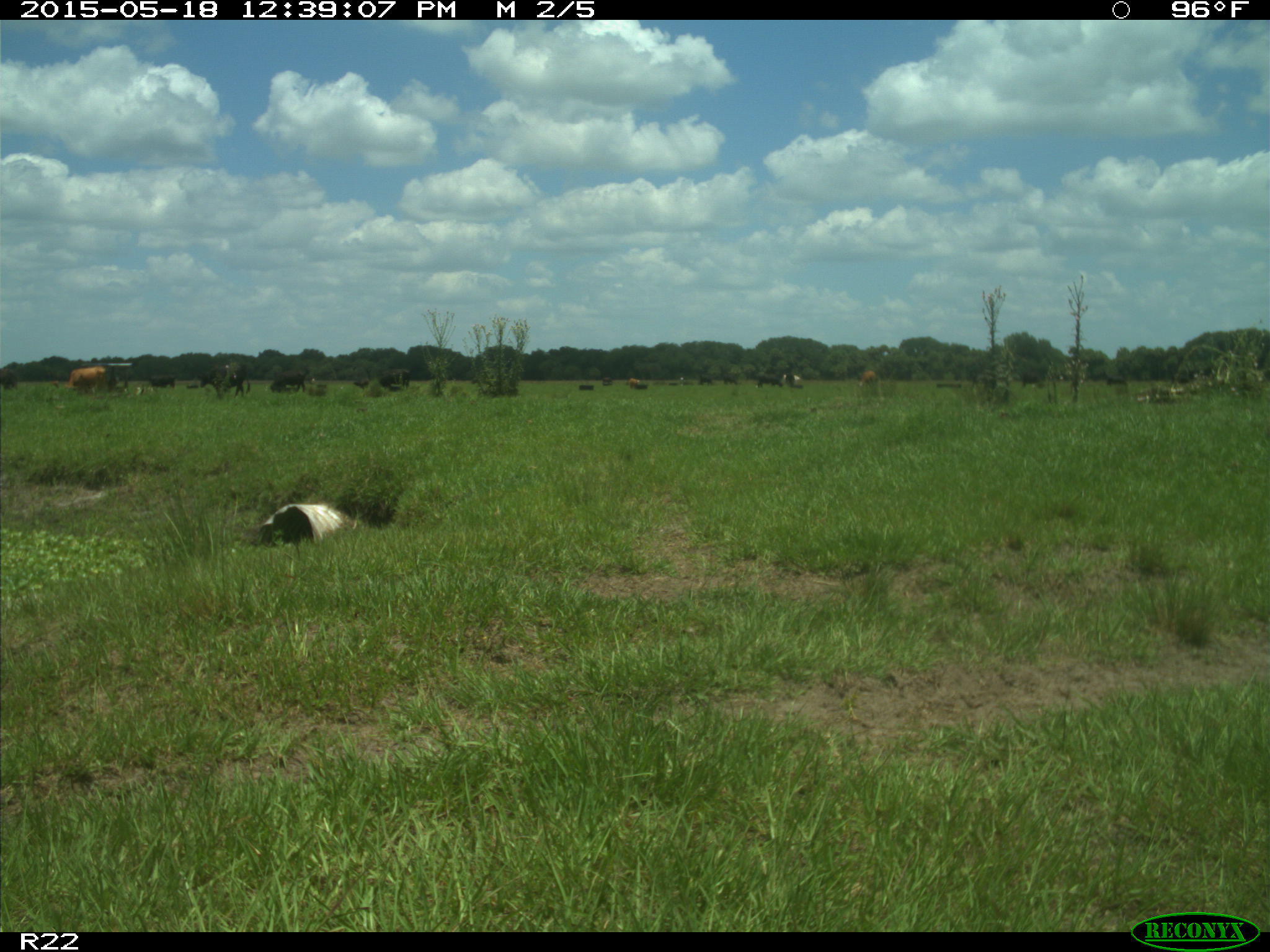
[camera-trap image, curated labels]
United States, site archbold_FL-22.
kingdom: Animalia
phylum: Chordata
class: Mammalia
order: Artiodactyla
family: Bovidae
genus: Bos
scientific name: Bos taurus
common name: domestic cow